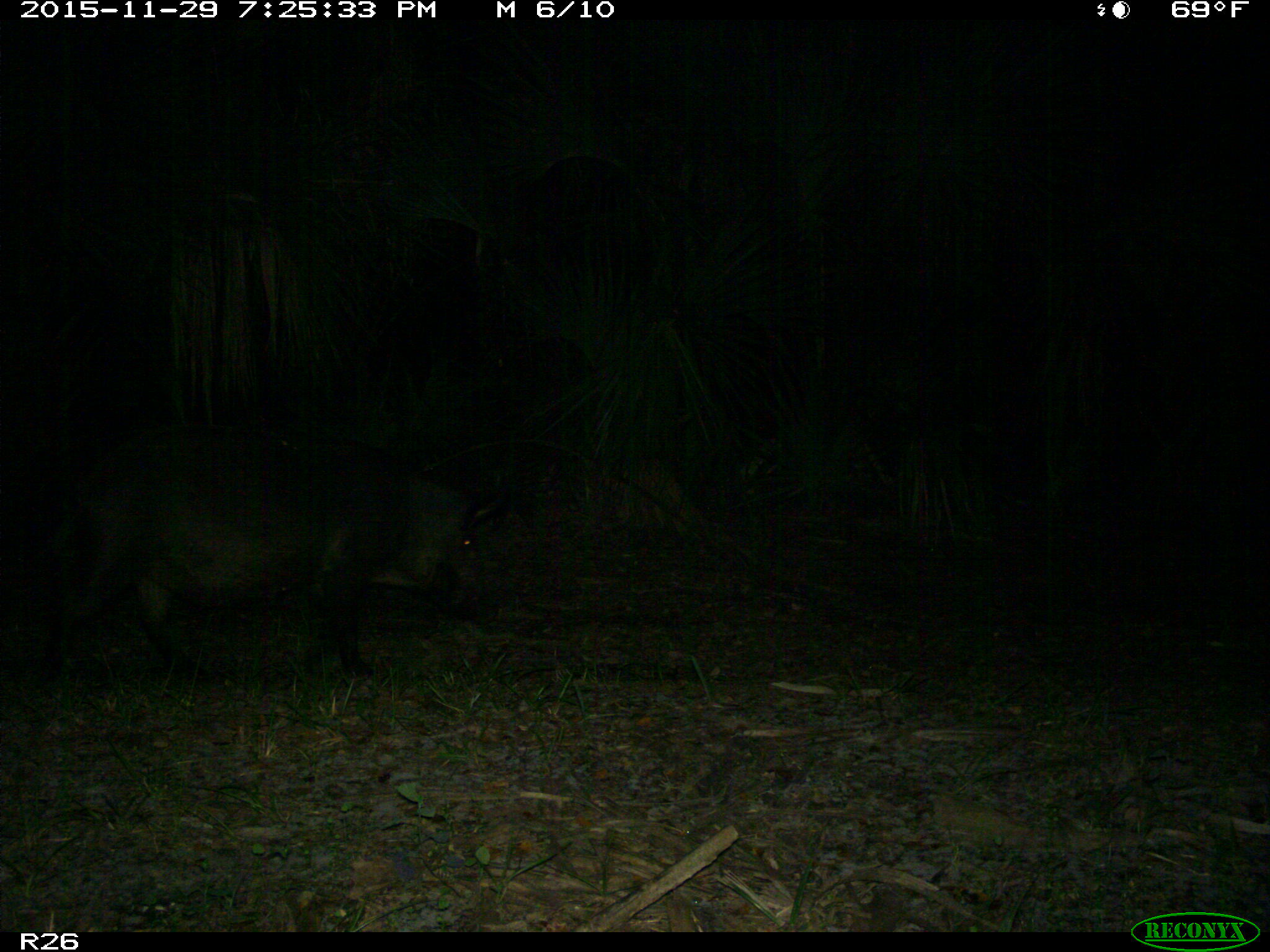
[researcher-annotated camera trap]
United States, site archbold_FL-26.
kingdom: Animalia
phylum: Chordata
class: Mammalia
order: Artiodactyla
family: Suidae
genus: Sus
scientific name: Sus scrofa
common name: wild boar